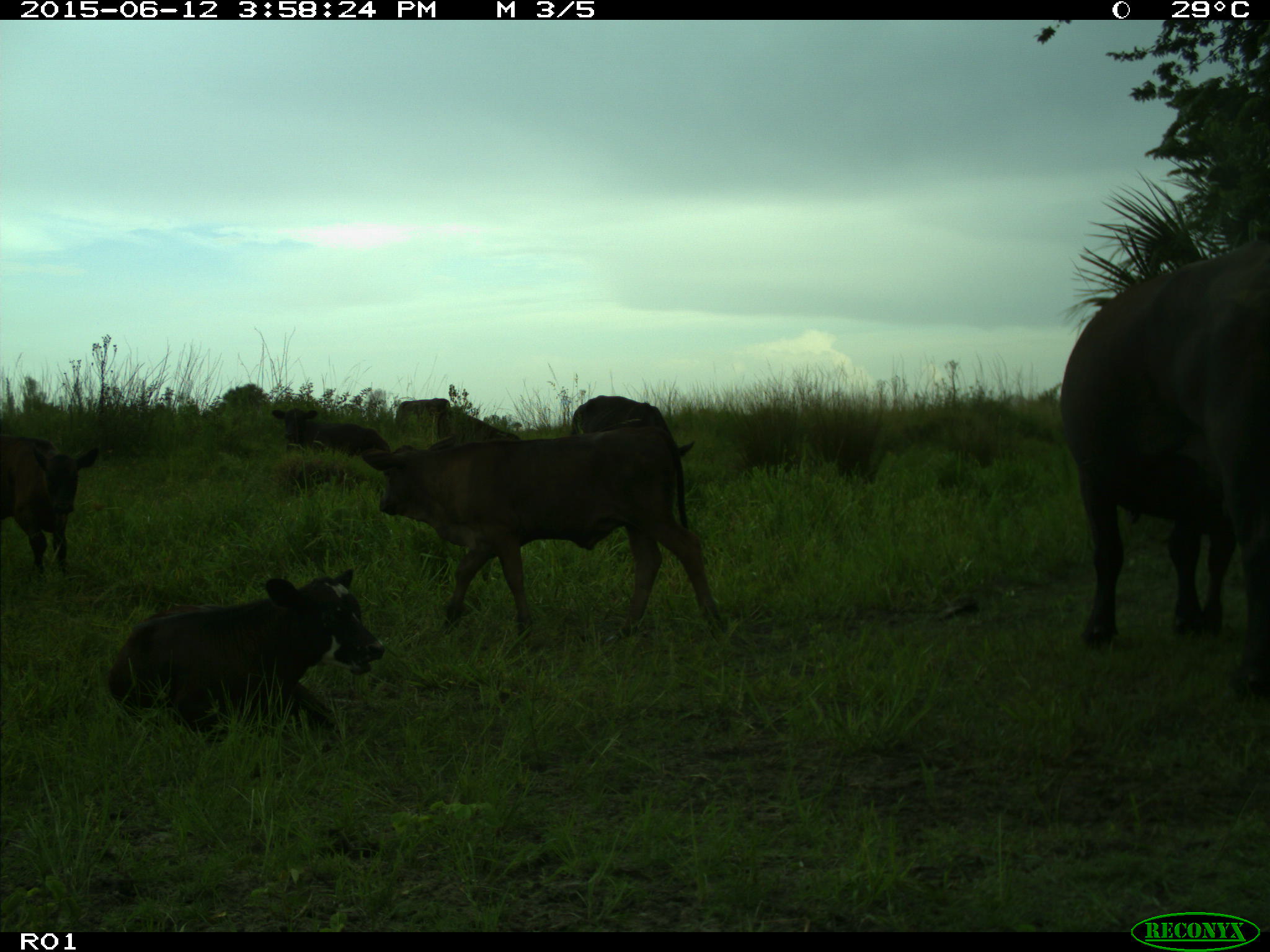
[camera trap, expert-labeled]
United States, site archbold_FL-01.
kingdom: Animalia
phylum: Chordata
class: Mammalia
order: Artiodactyla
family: Bovidae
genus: Bos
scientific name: Bos taurus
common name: domestic cow